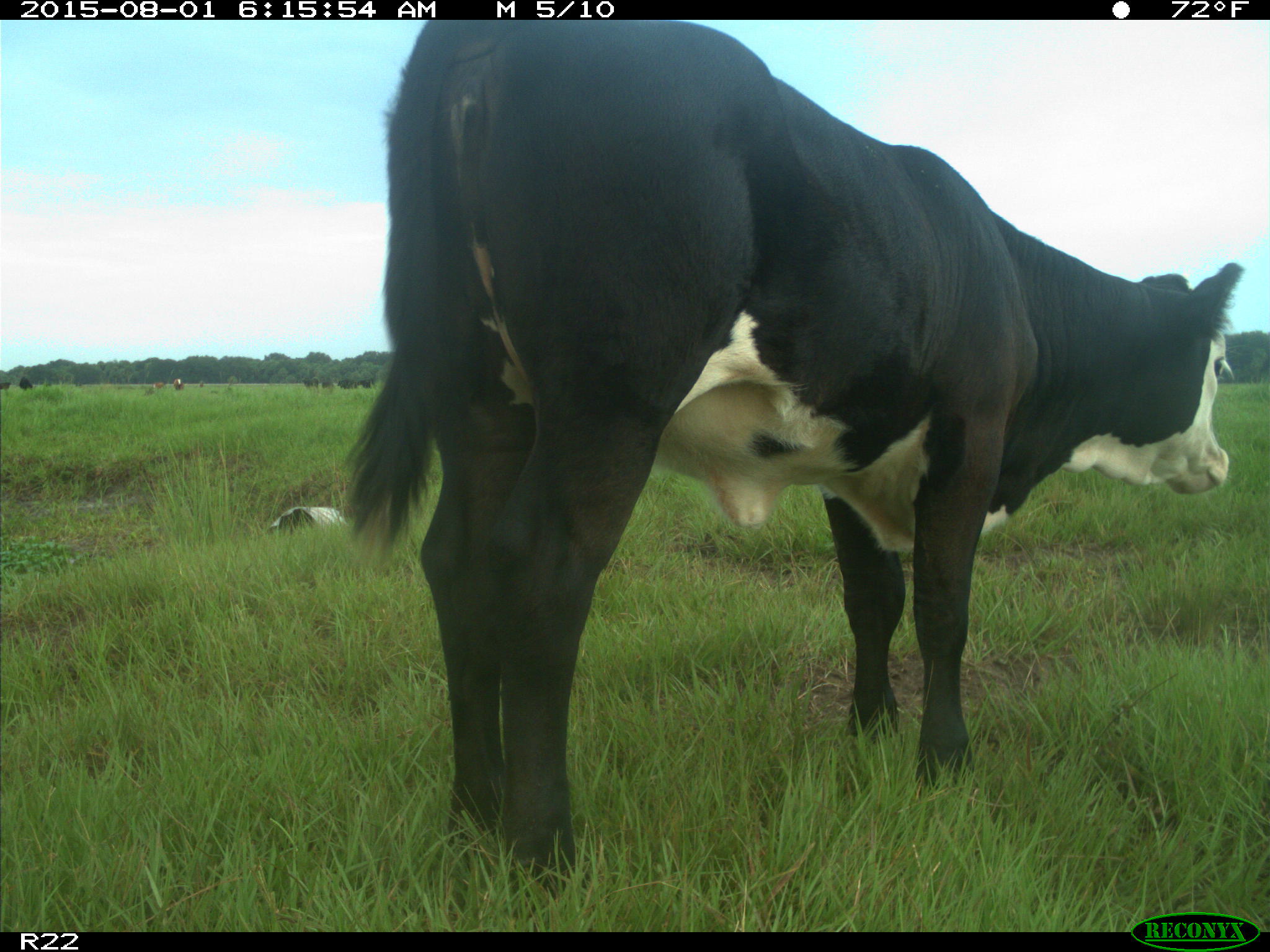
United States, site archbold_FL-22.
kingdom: Animalia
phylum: Chordata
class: Mammalia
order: Artiodactyla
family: Bovidae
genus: Bos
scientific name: Bos taurus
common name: domestic cow